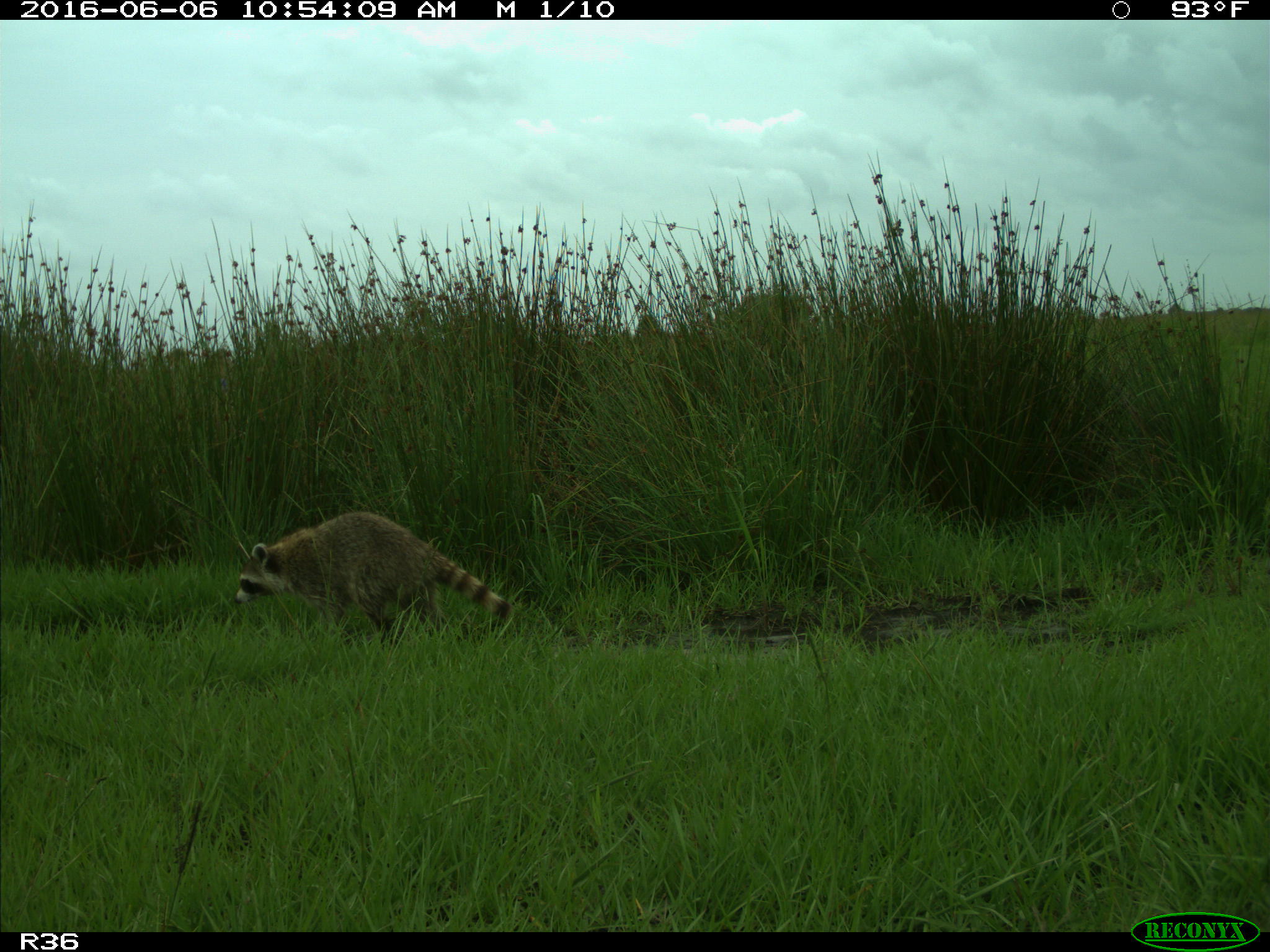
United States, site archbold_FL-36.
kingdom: Animalia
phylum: Chordata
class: Mammalia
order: Carnivora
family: Procyonidae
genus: Procyon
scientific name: Procyon lotor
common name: common raccoon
Procyon lotor (common raccoon).